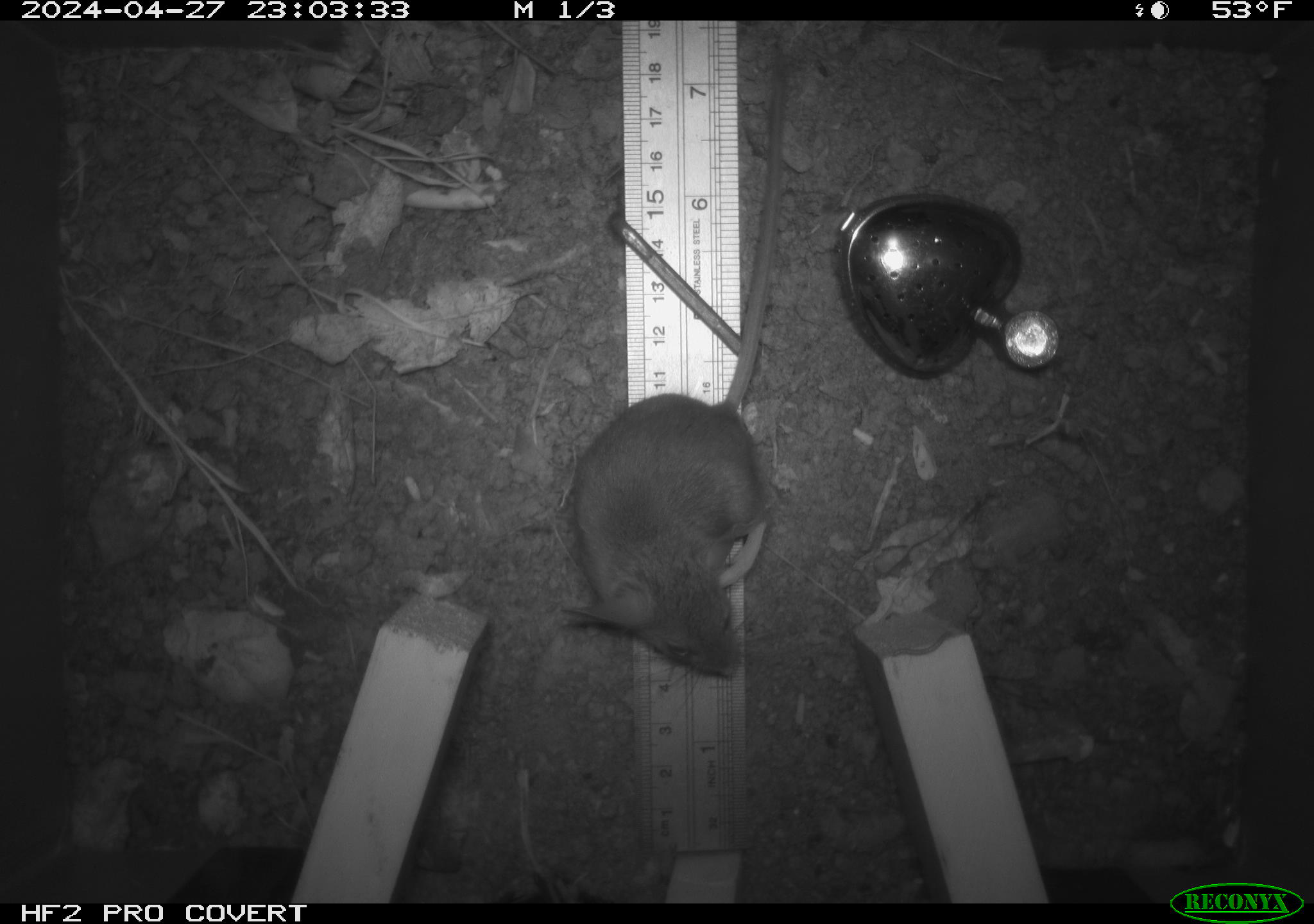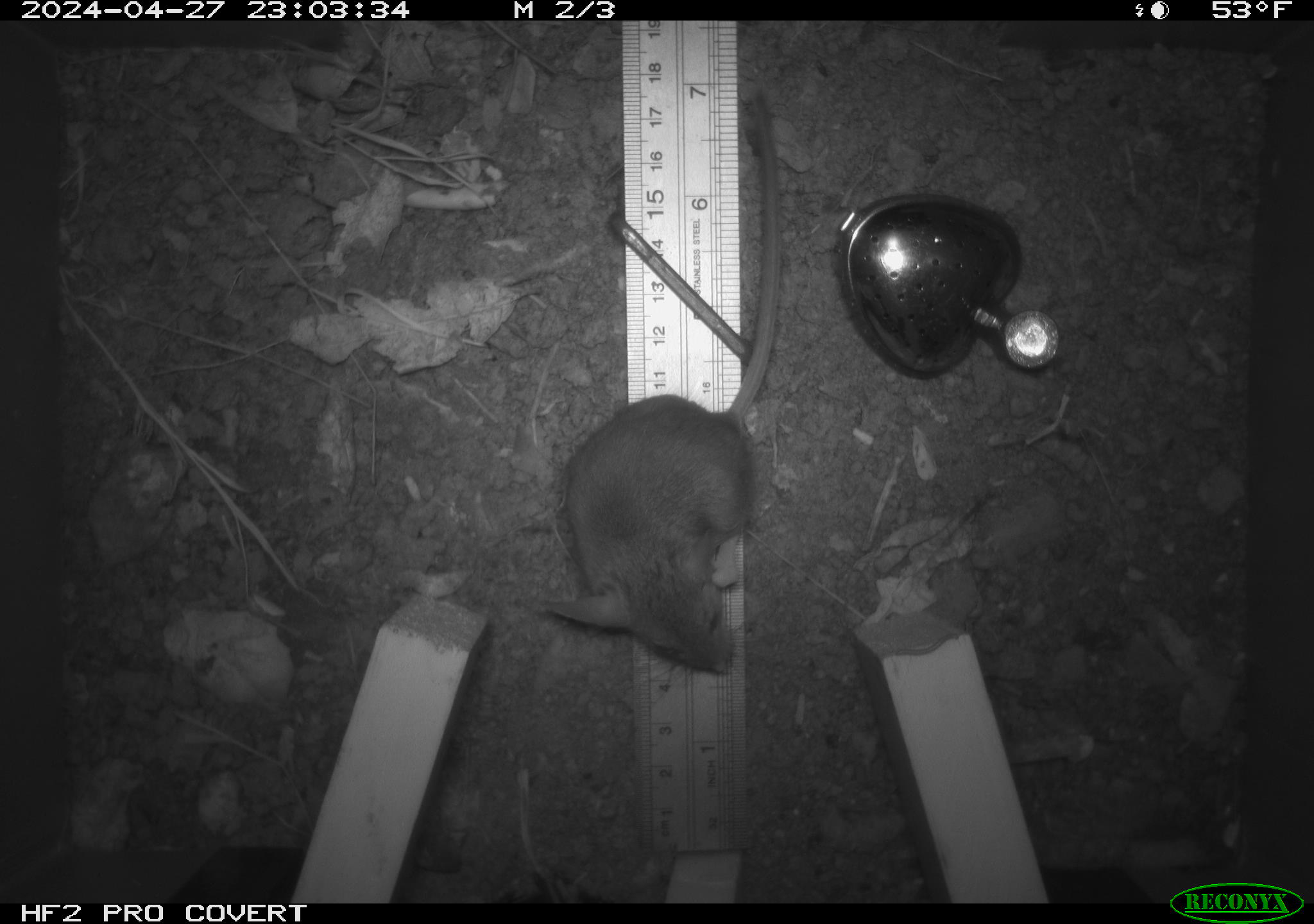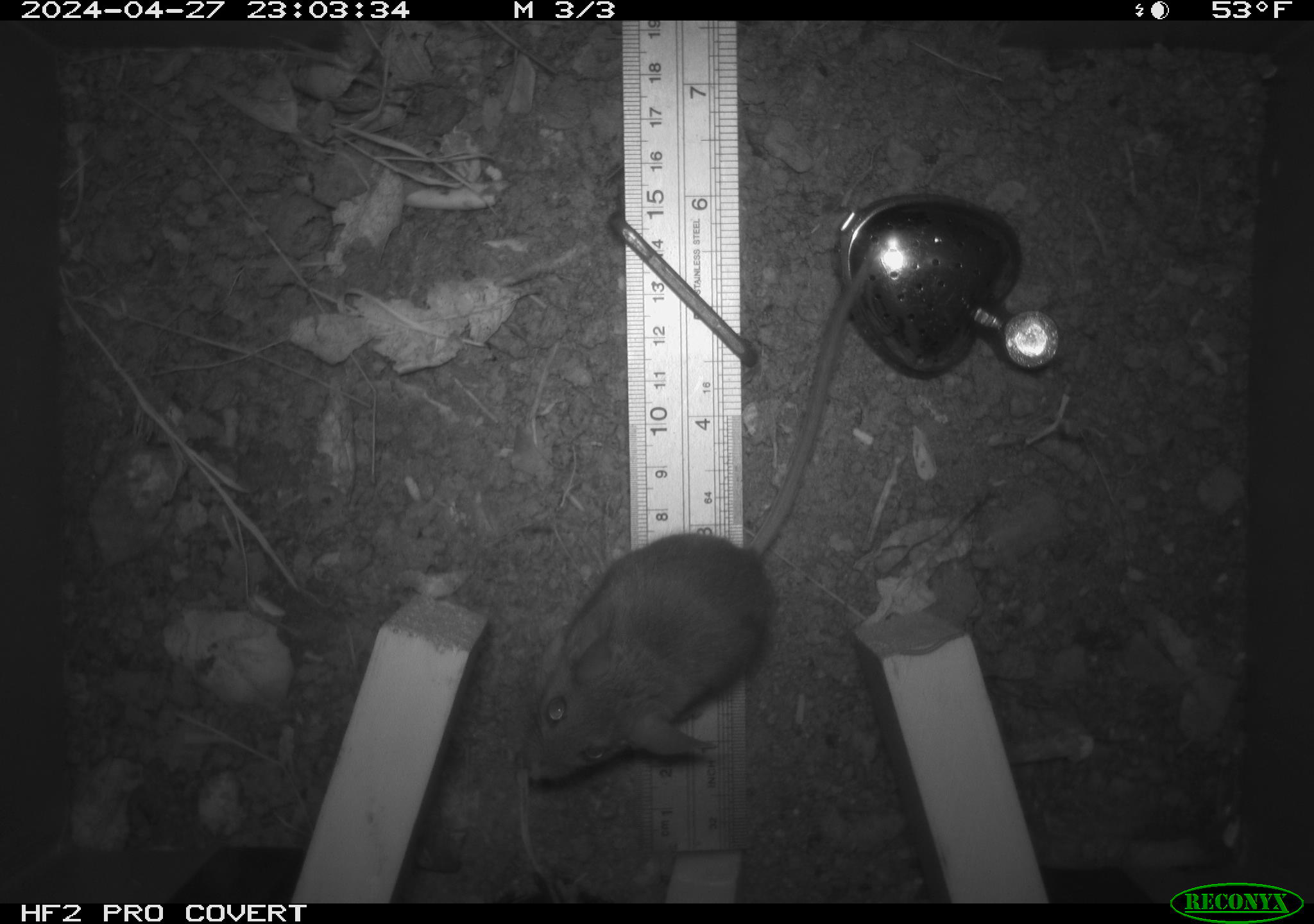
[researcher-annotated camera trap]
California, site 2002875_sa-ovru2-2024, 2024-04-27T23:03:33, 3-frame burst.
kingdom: Animalia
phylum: Chordata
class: Mammalia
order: Rodentia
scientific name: Rodentia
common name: rodent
Rodent (Rodentia).